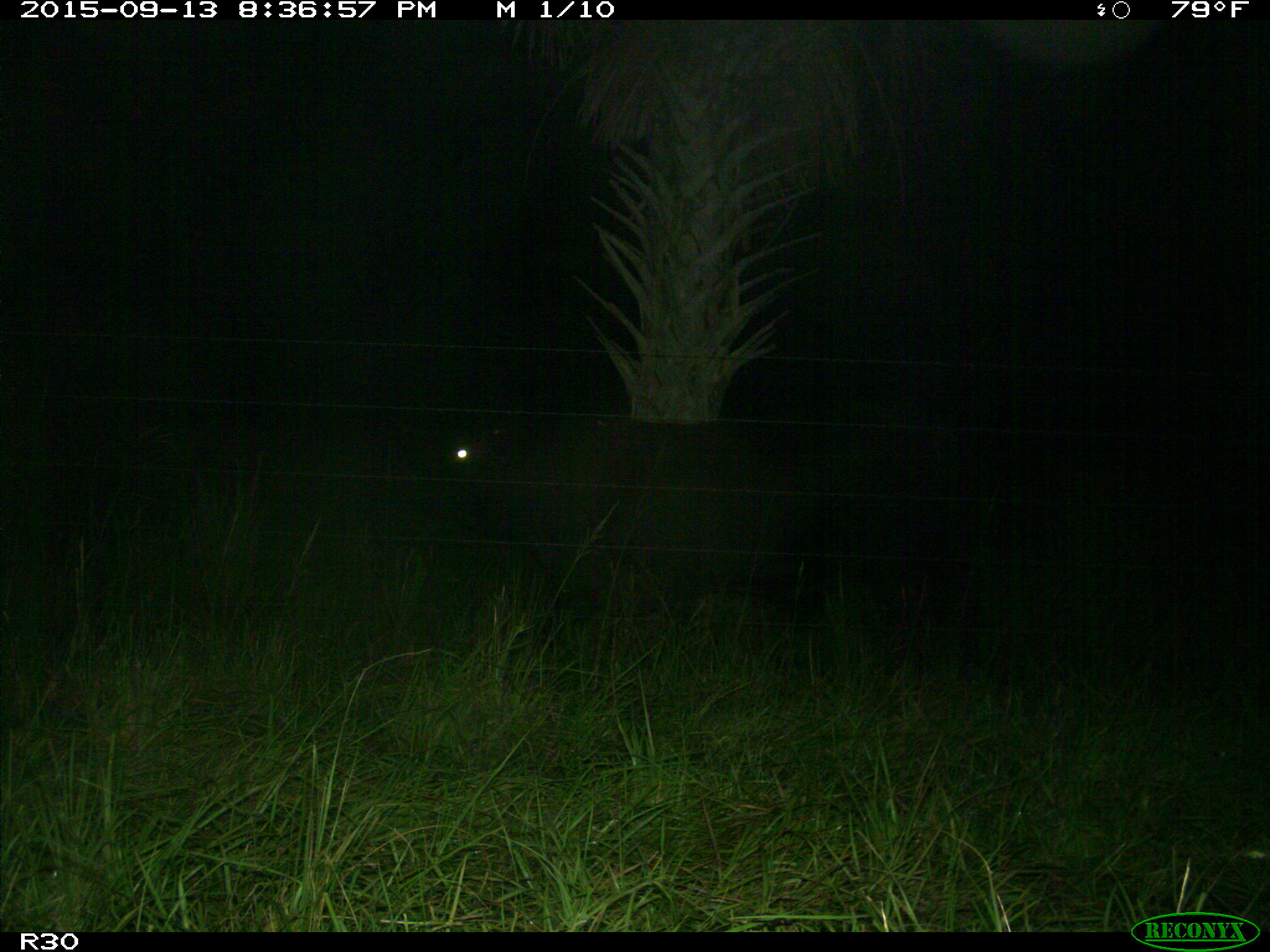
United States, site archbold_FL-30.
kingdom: Animalia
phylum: Chordata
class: Mammalia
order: Artiodactyla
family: Bovidae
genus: Bos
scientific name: Bos taurus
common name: domestic cow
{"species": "Bos taurus (domestic cow)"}